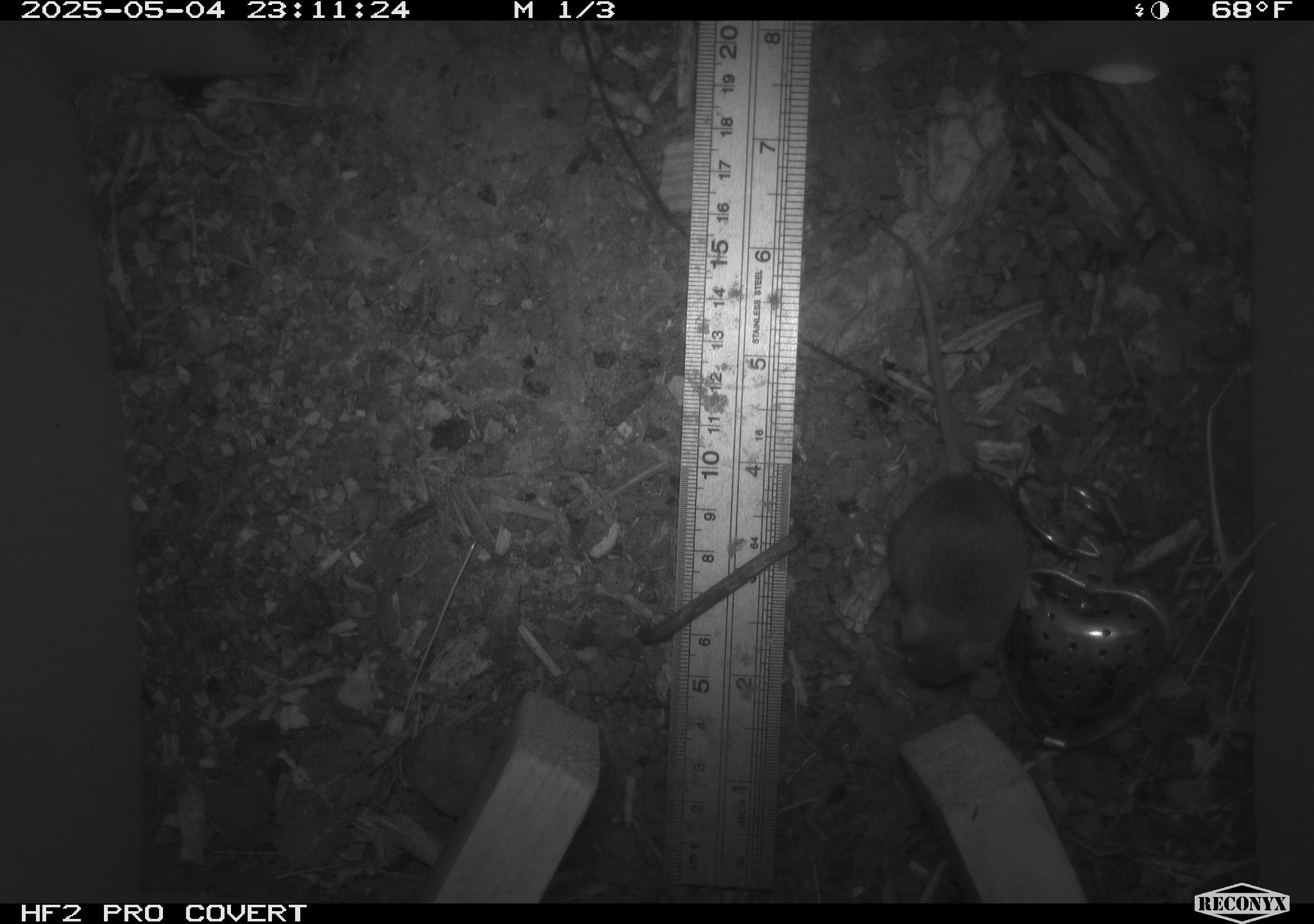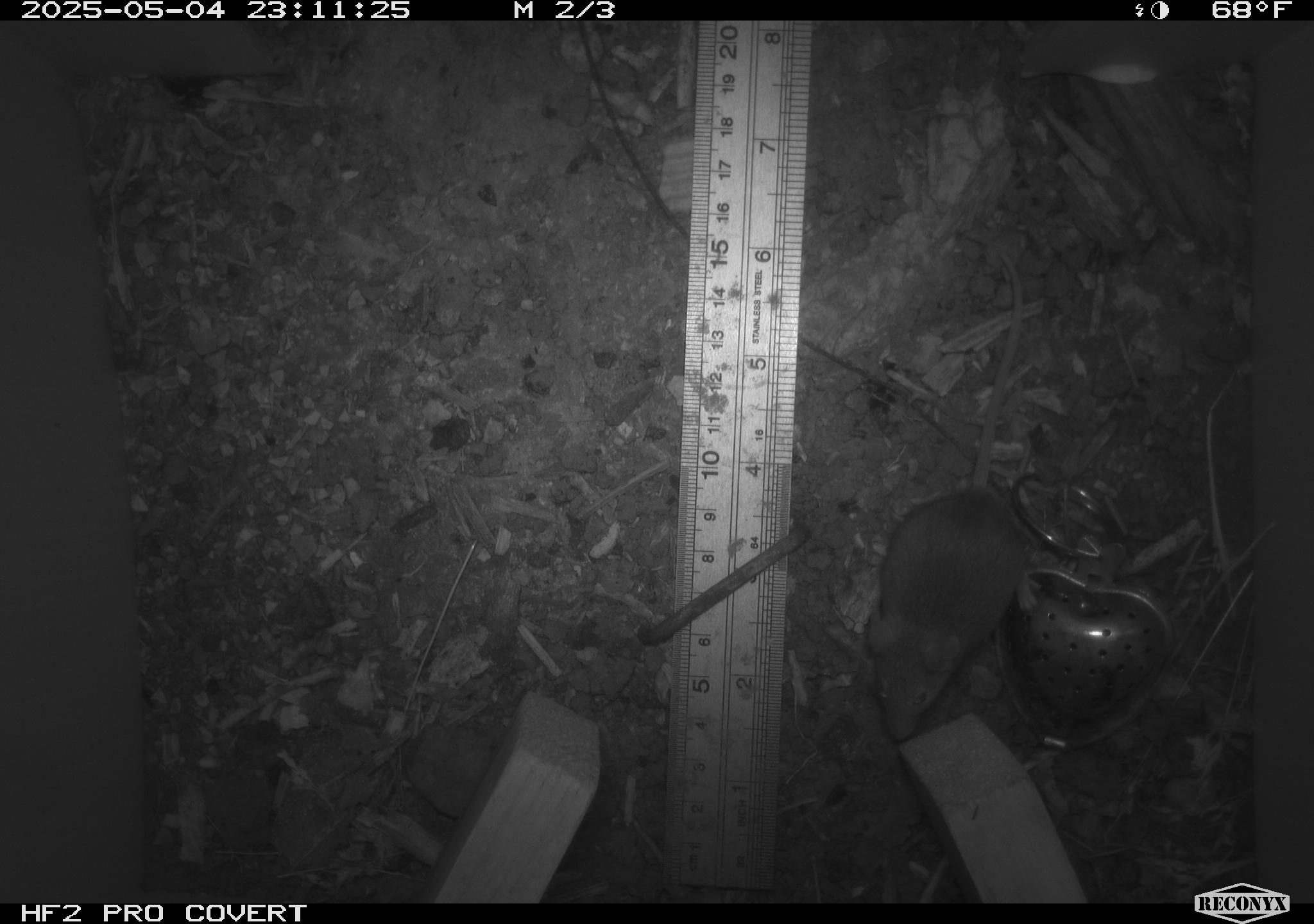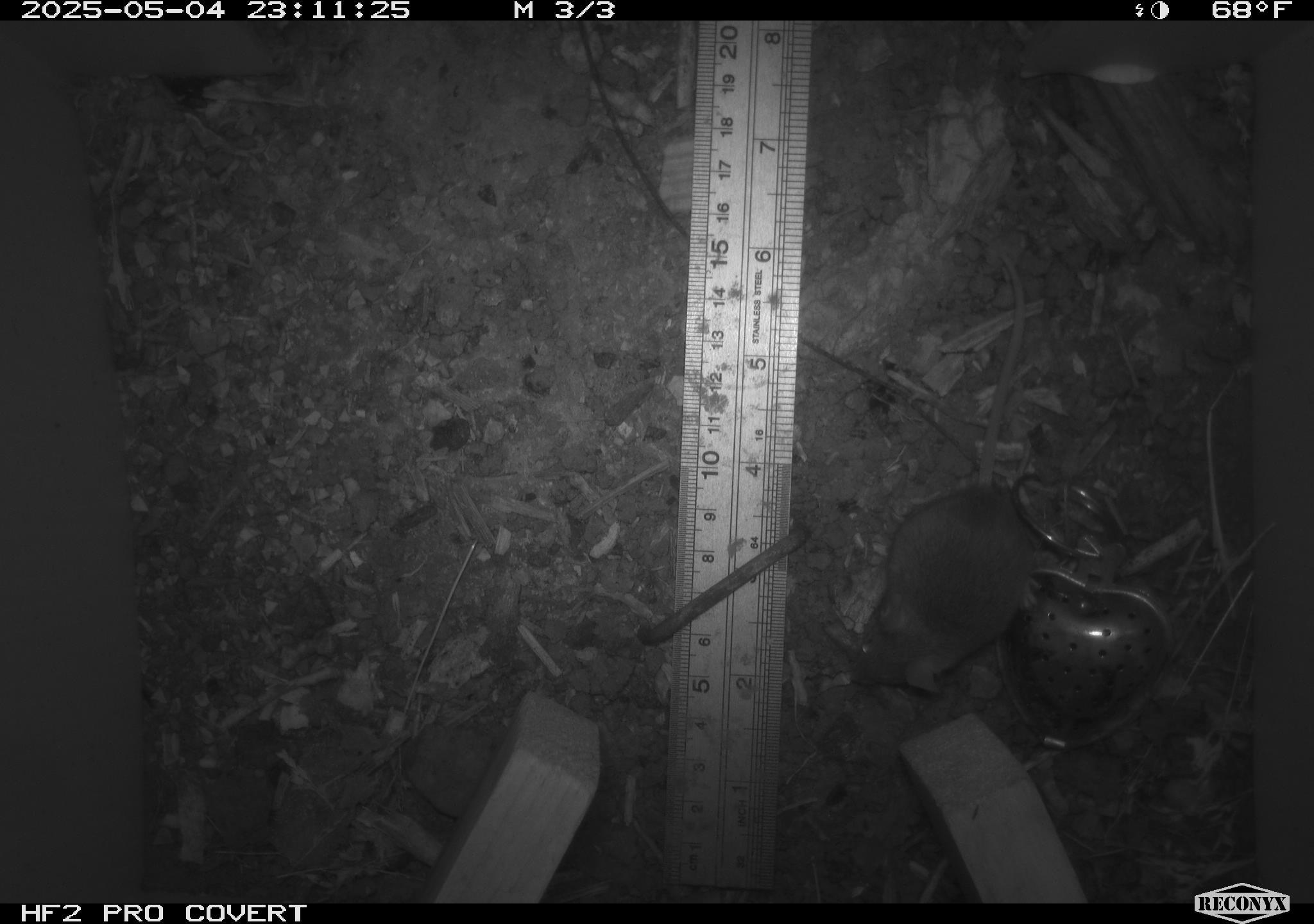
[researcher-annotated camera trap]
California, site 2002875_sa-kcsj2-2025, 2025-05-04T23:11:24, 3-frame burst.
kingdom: Animalia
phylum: Chordata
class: Mammalia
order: Rodentia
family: Muridae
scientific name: Muridae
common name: murids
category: muridae family